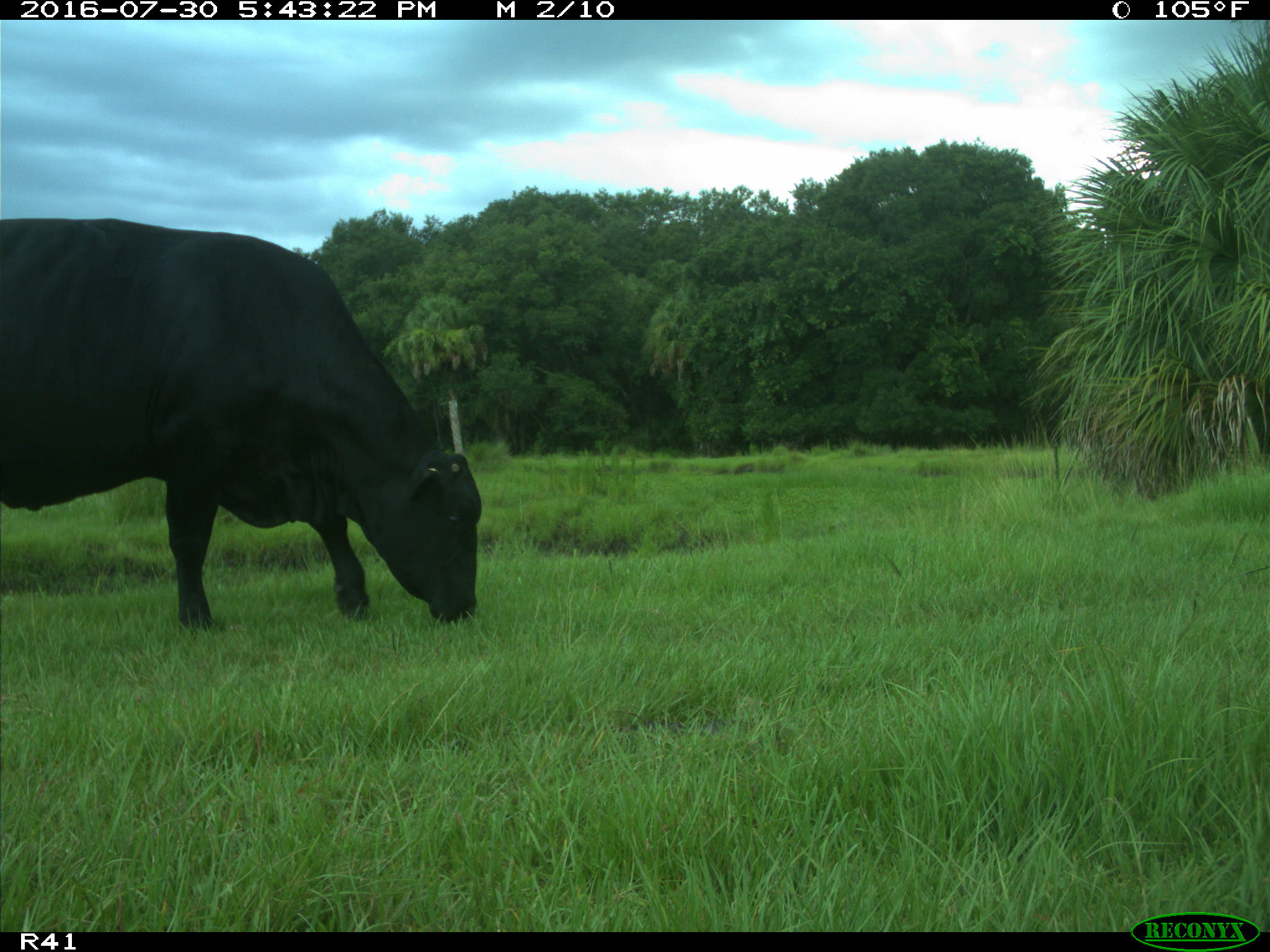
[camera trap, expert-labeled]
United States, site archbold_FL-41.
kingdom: Animalia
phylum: Chordata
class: Mammalia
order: Artiodactyla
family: Bovidae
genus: Bos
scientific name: Bos taurus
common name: domestic cow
Bos taurus (domestic cow).